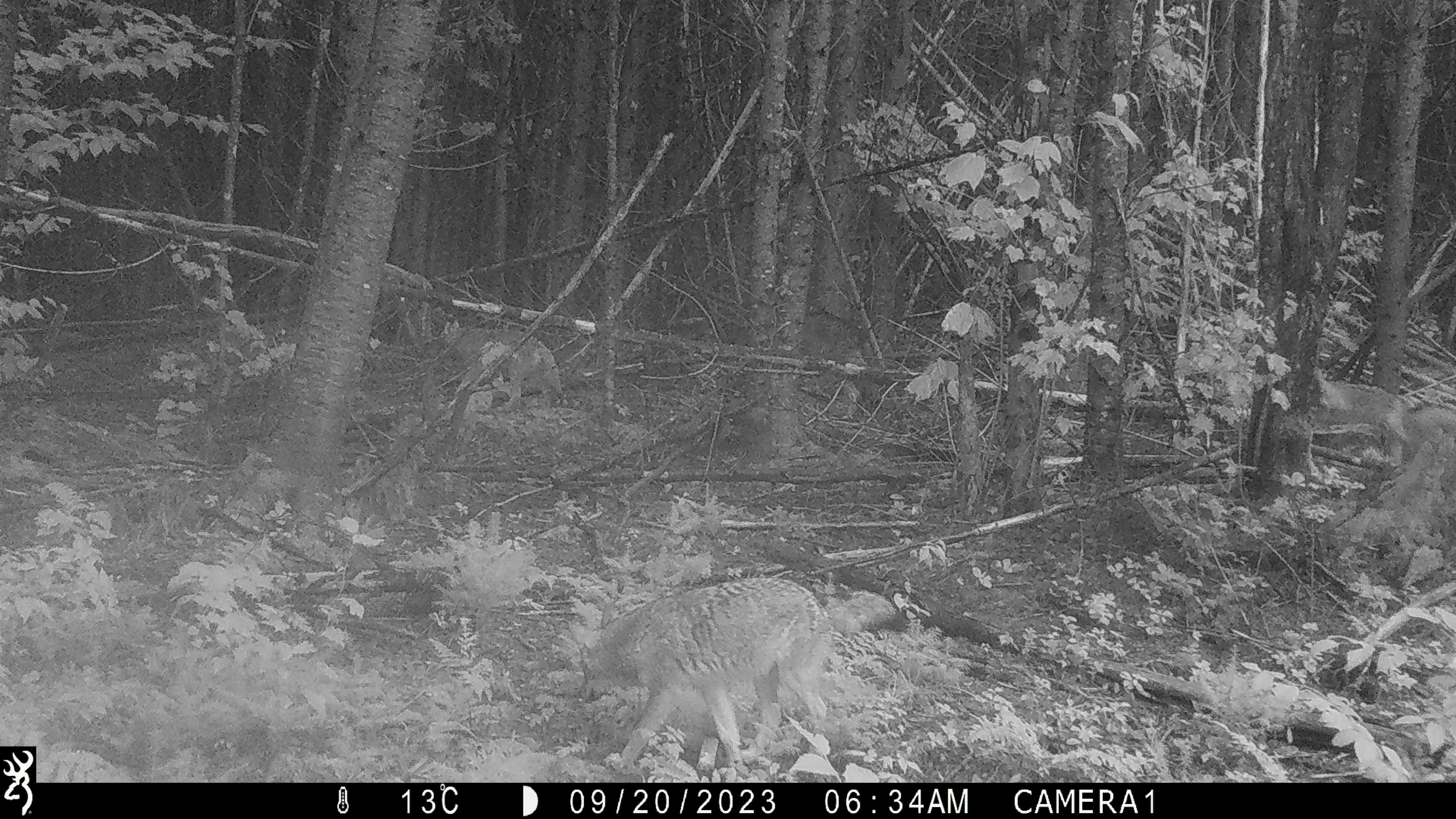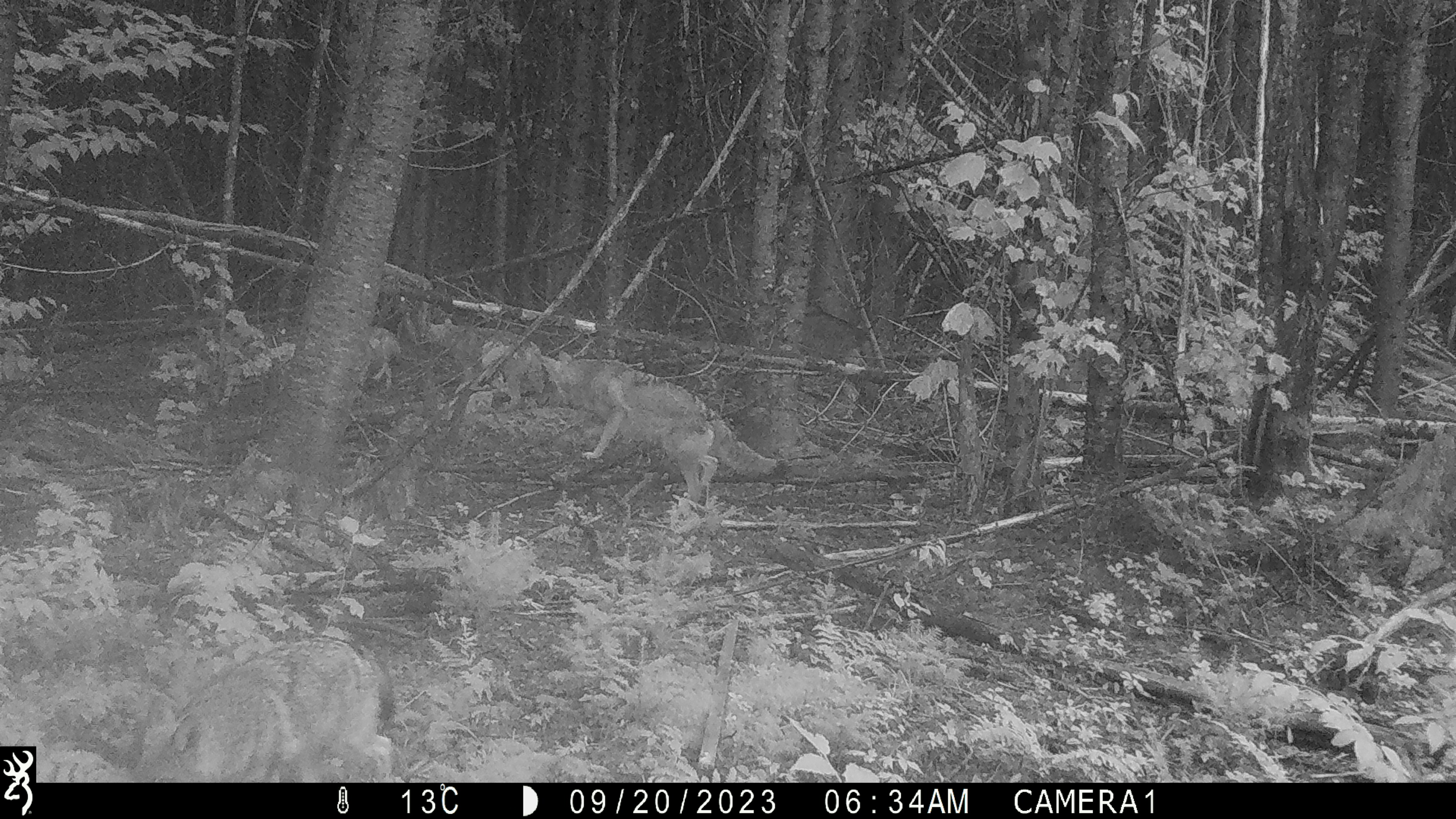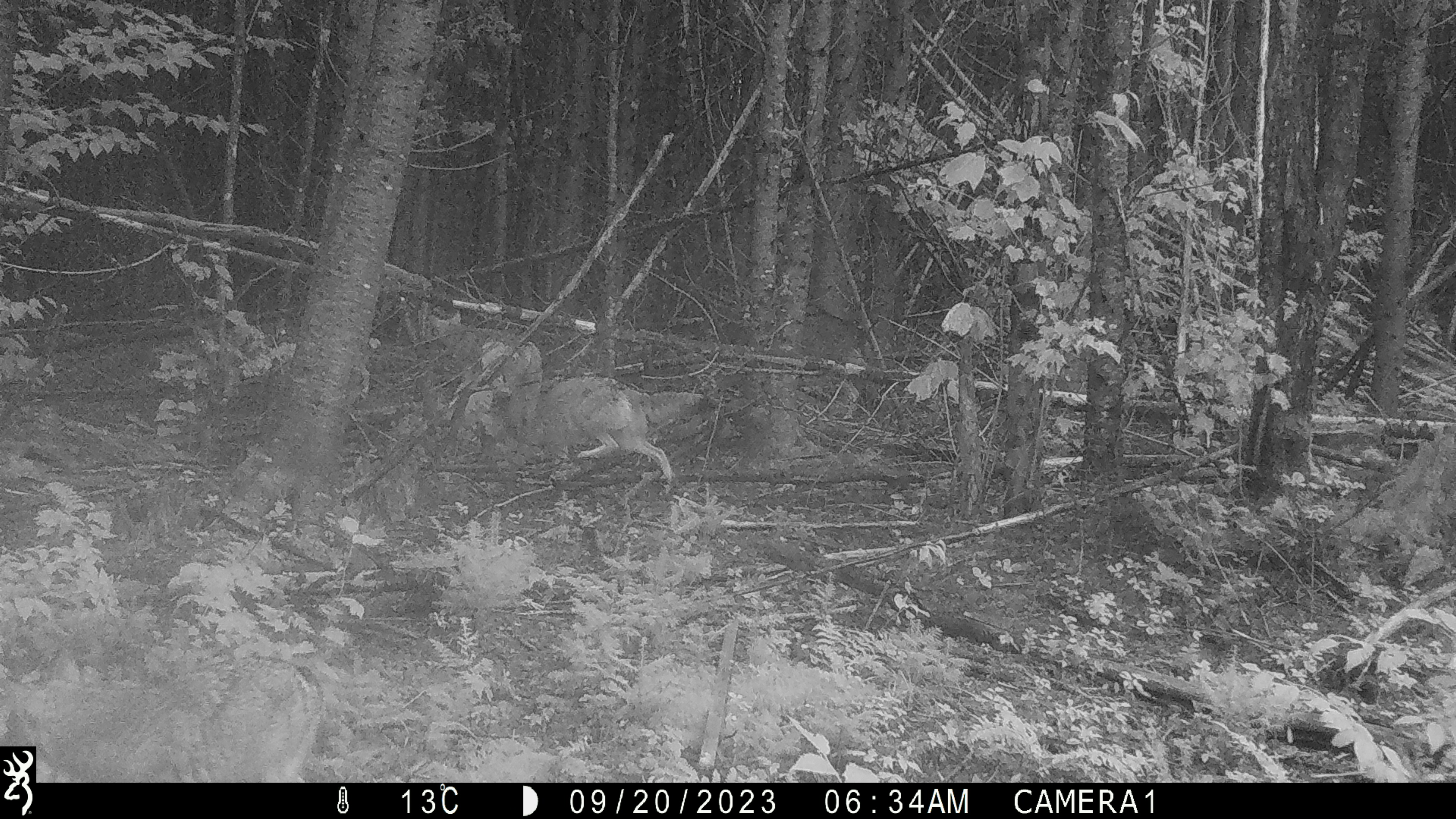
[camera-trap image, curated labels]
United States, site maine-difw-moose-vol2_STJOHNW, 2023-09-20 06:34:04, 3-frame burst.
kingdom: Animalia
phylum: Chordata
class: Mammalia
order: Carnivora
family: Canidae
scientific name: Canidae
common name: canid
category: canid sp.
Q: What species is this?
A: Canid sp. (canid) (Canidae).